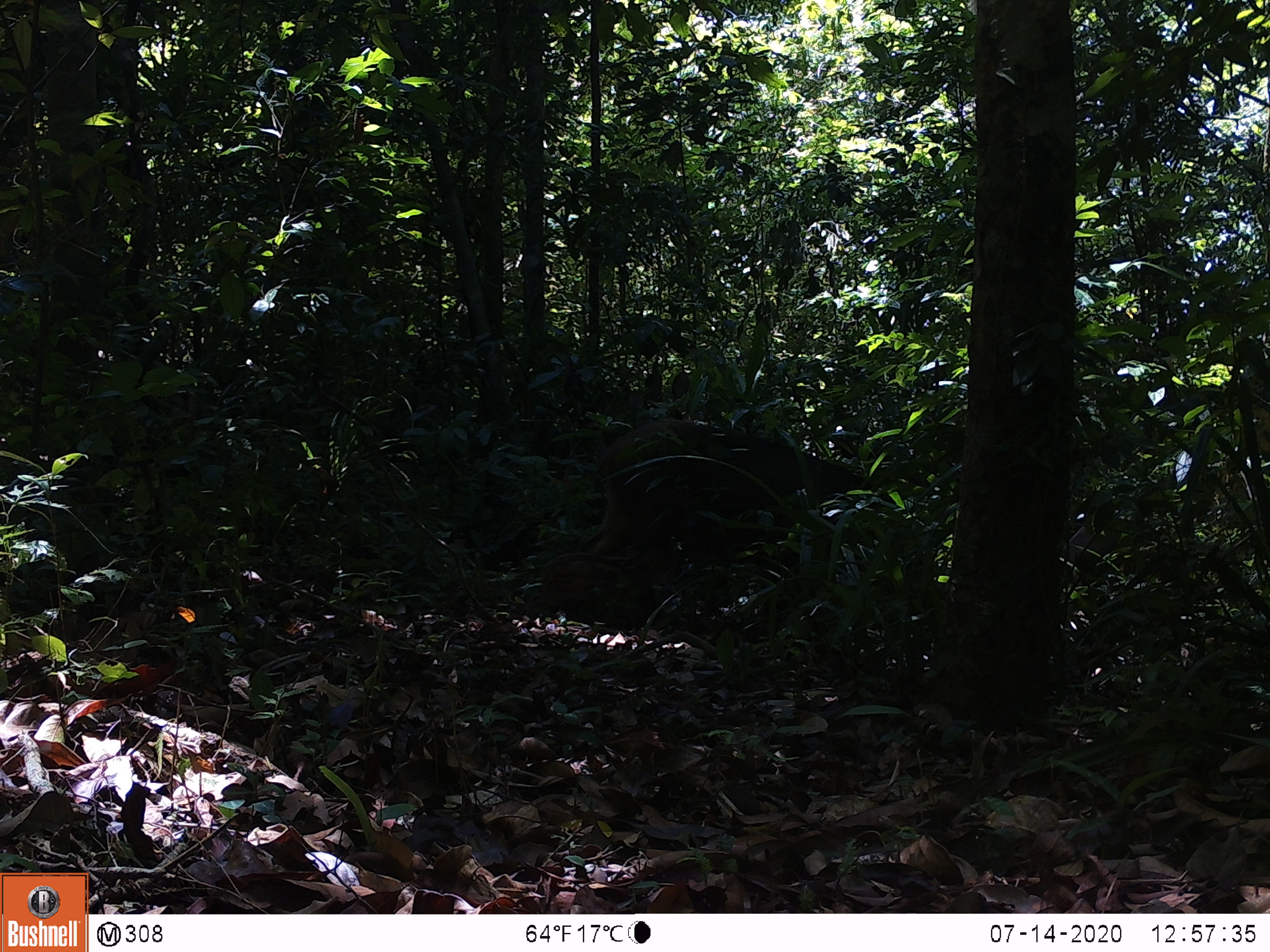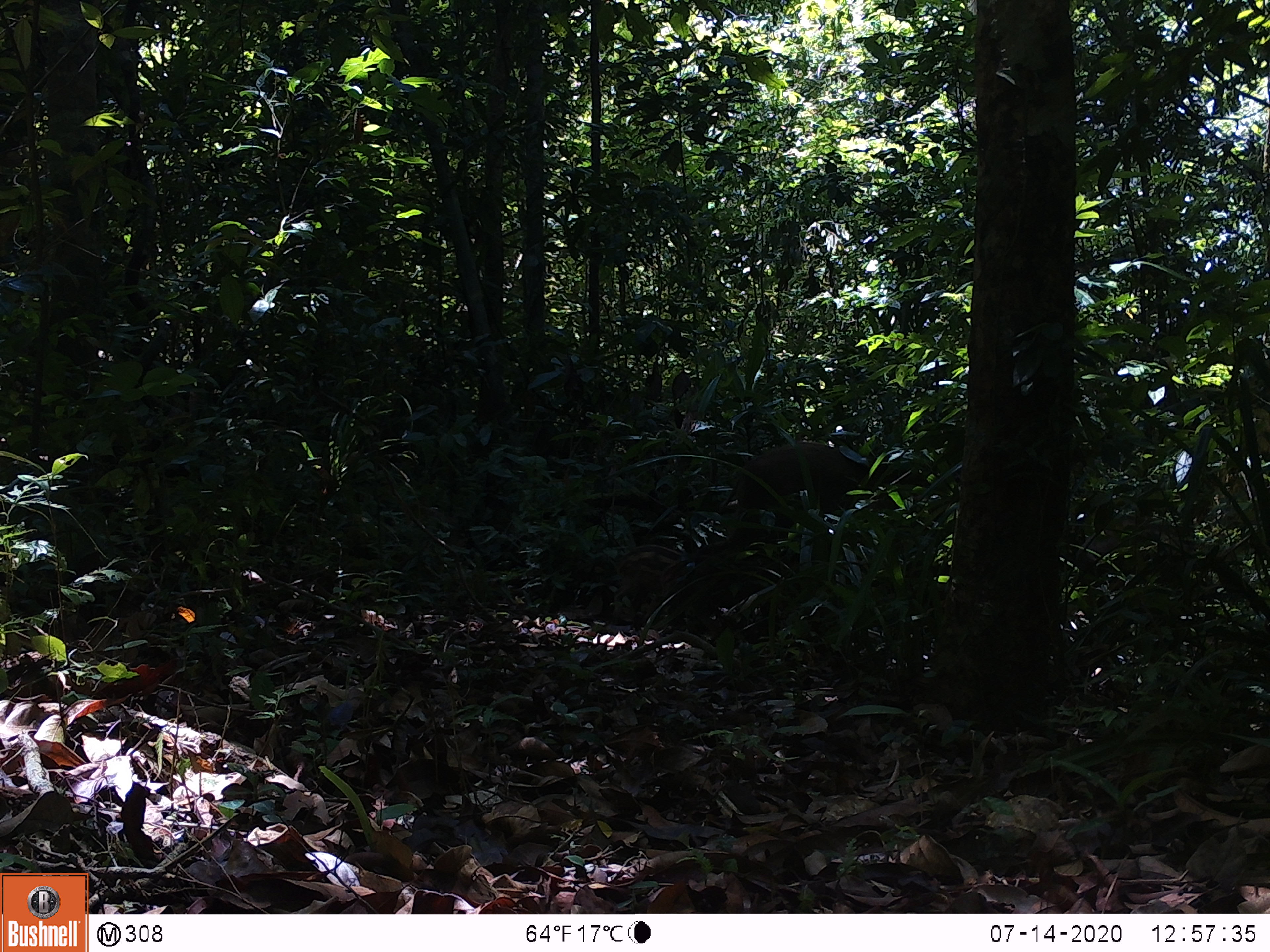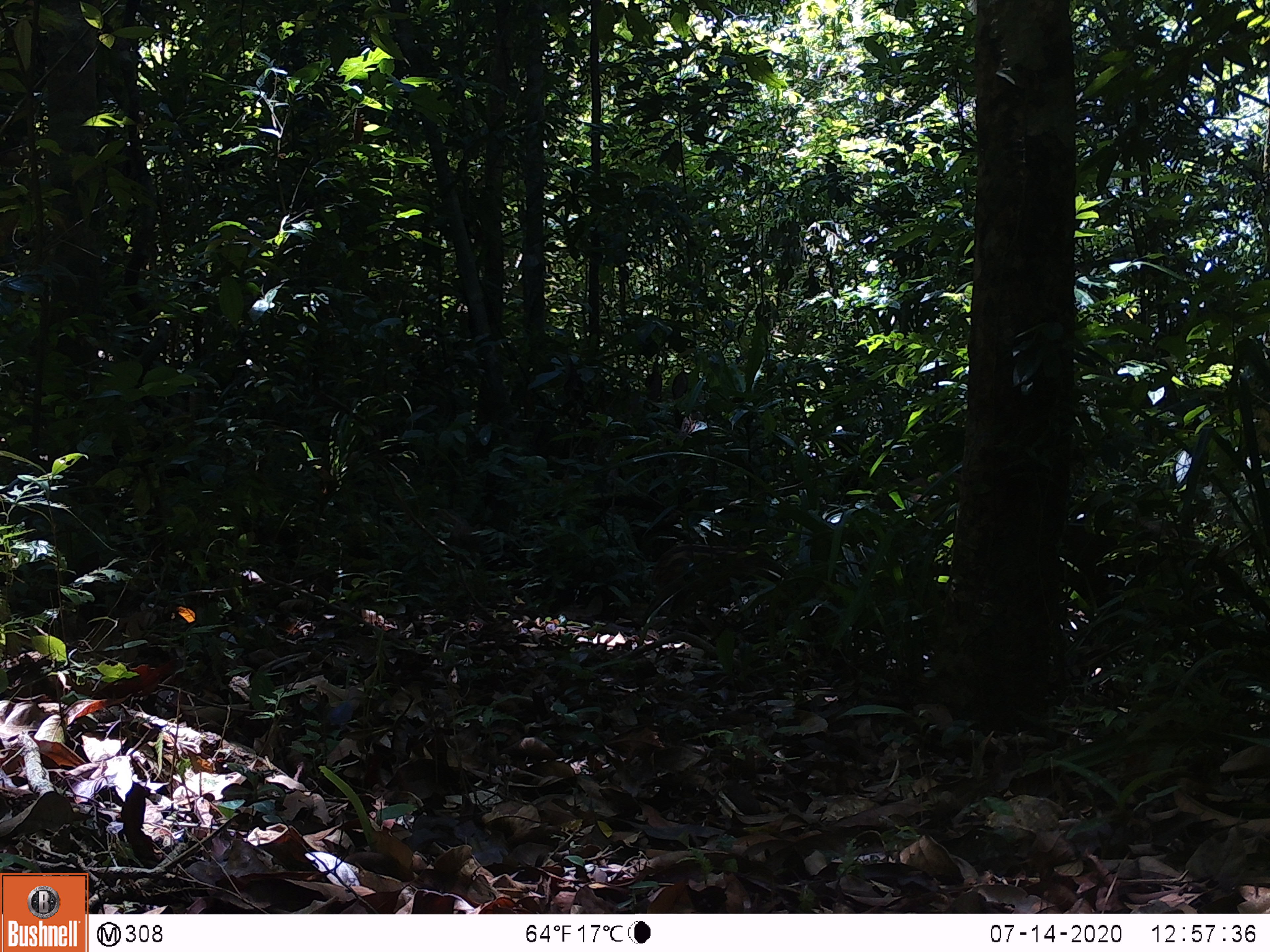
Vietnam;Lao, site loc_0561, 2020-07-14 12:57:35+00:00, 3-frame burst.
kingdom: Animalia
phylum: Chordata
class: Mammalia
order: Artiodactyla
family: Suidae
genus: Sus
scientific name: Sus scrofa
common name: eurasian wild pig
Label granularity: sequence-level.